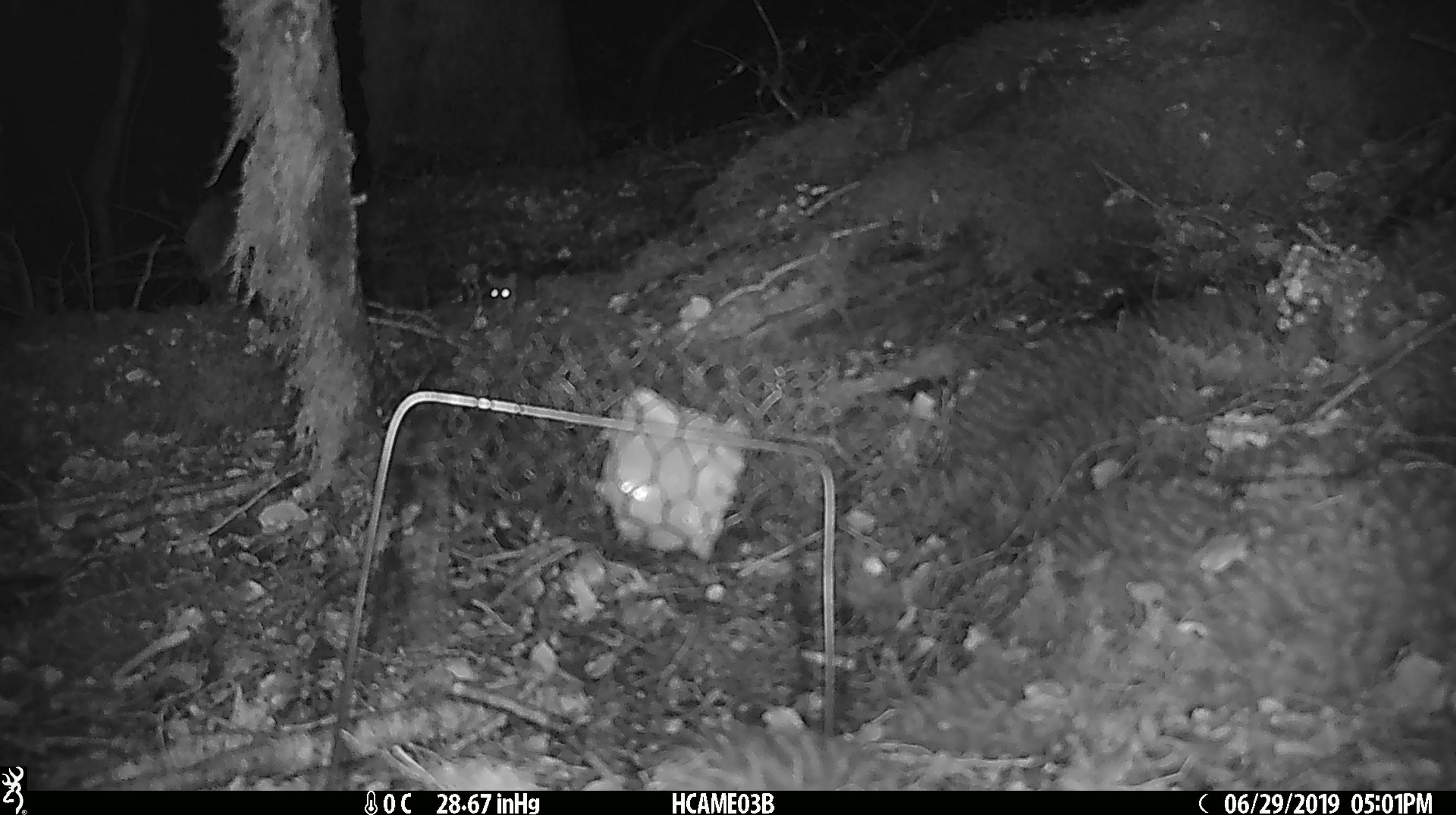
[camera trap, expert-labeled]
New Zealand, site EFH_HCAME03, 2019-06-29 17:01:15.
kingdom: Animalia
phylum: Chordata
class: Mammalia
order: Rodentia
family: Muridae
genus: Mus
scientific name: Mus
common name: mouse